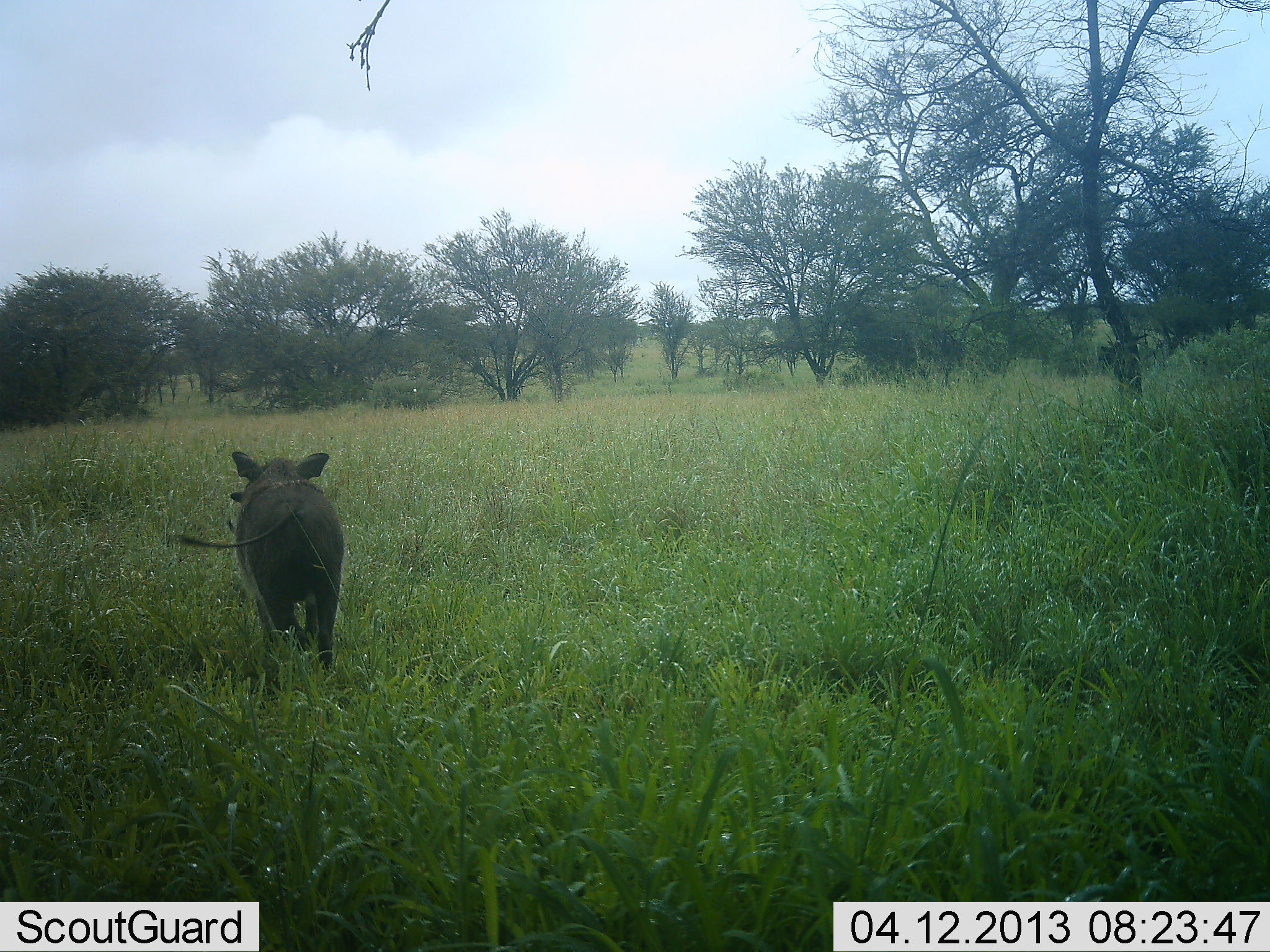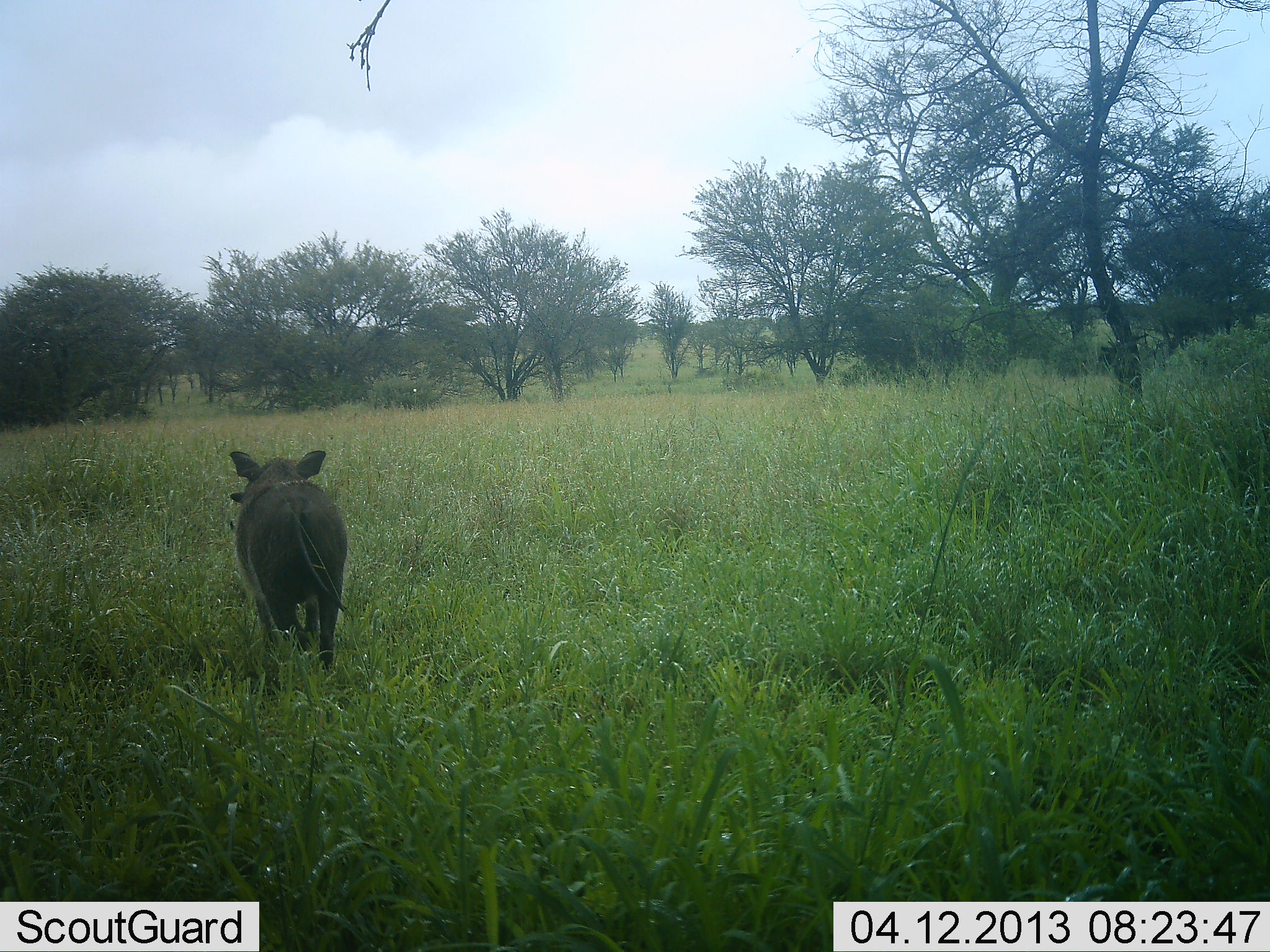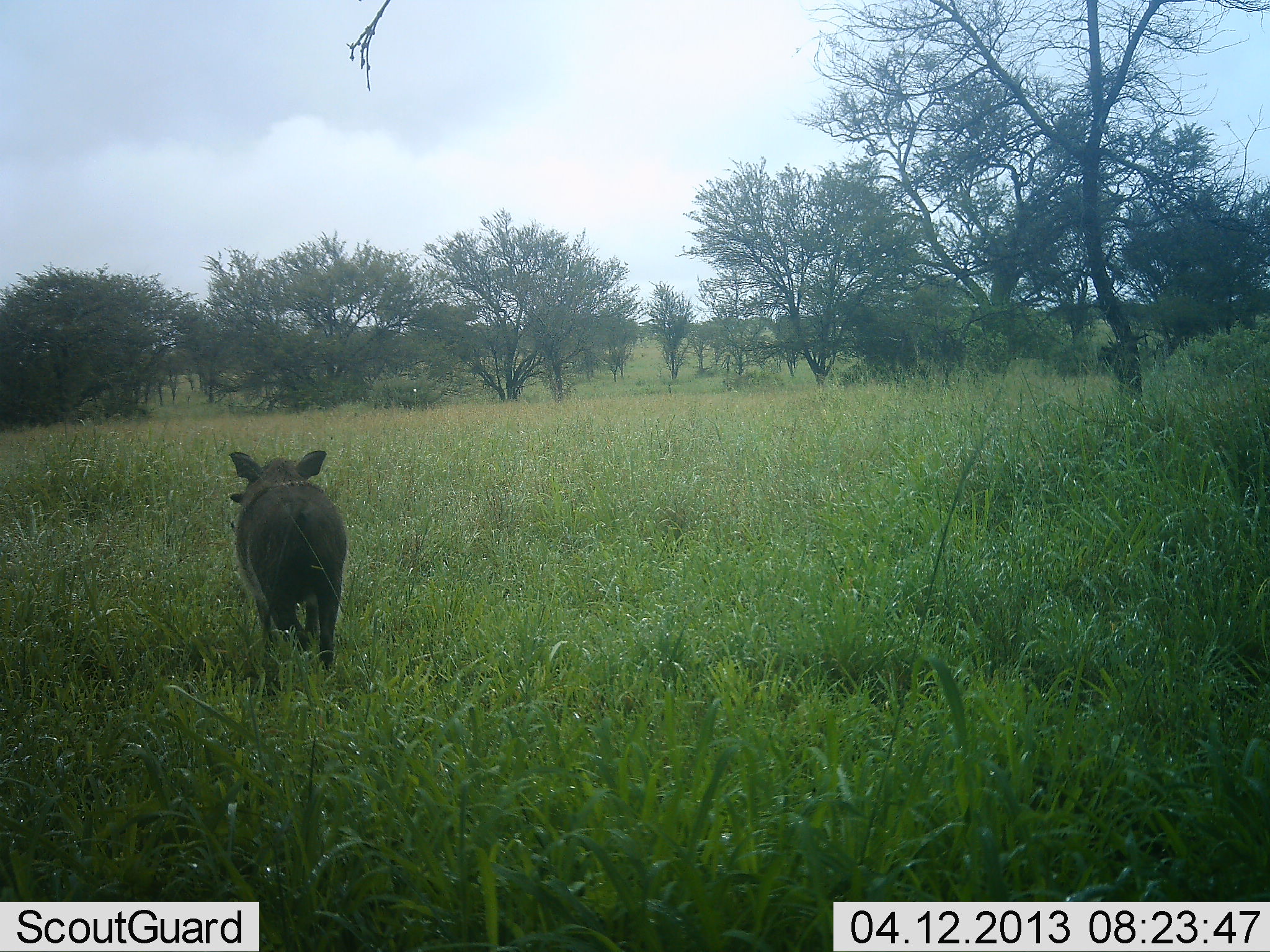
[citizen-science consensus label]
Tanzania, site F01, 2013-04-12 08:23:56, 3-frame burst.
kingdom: Animalia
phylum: Chordata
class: Mammalia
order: Artiodactyla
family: Suidae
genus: Phacochoerus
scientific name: Phacochoerus africanus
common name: warthog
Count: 1.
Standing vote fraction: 82%.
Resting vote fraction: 0%.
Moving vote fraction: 18%.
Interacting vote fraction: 0%.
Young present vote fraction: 0%.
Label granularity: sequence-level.